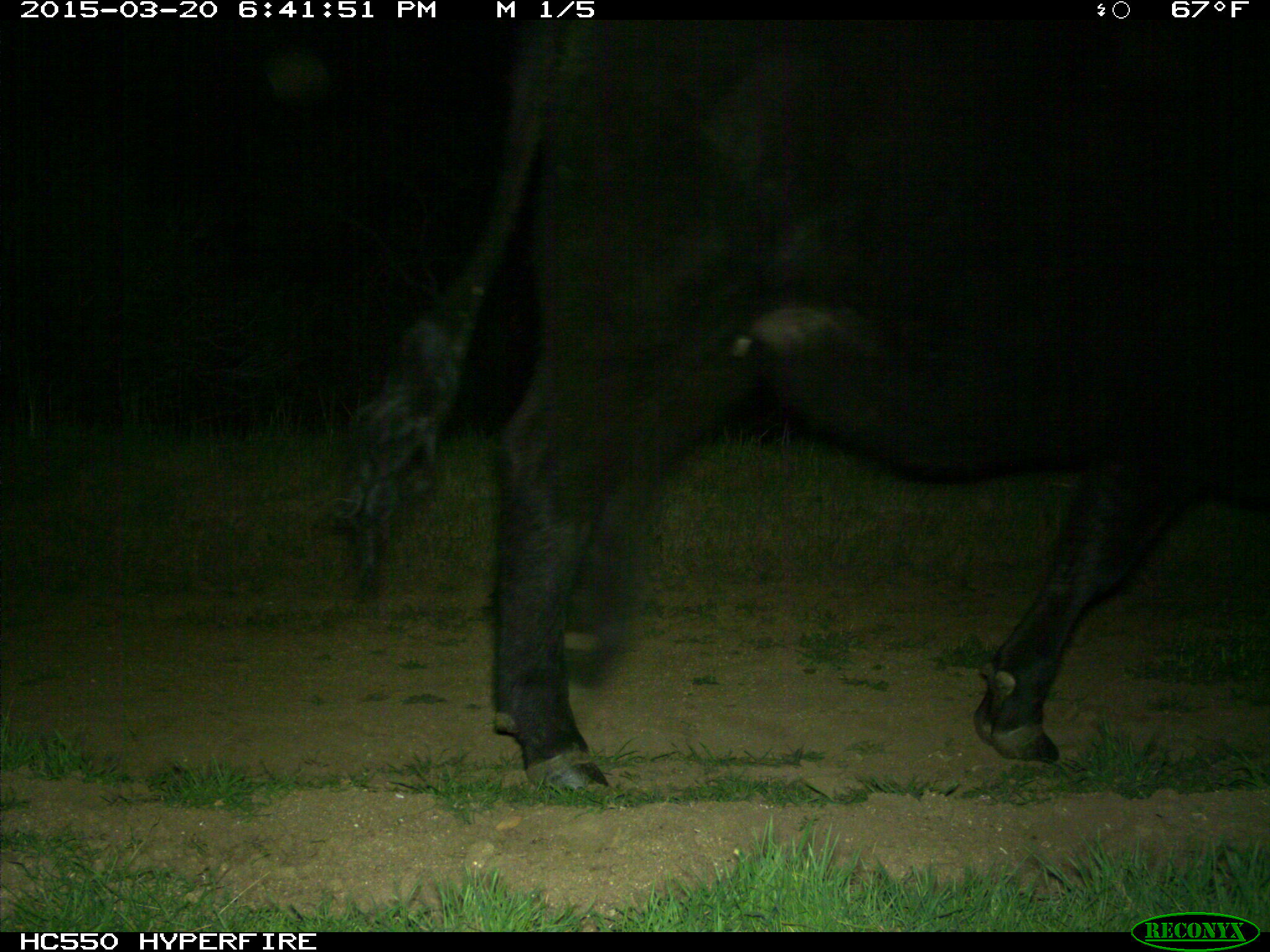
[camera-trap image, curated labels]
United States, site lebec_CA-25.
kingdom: Animalia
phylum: Chordata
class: Mammalia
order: Artiodactyla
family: Bovidae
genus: Bos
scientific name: Bos taurus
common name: domestic cow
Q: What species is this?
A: Bos taurus (domestic cow).